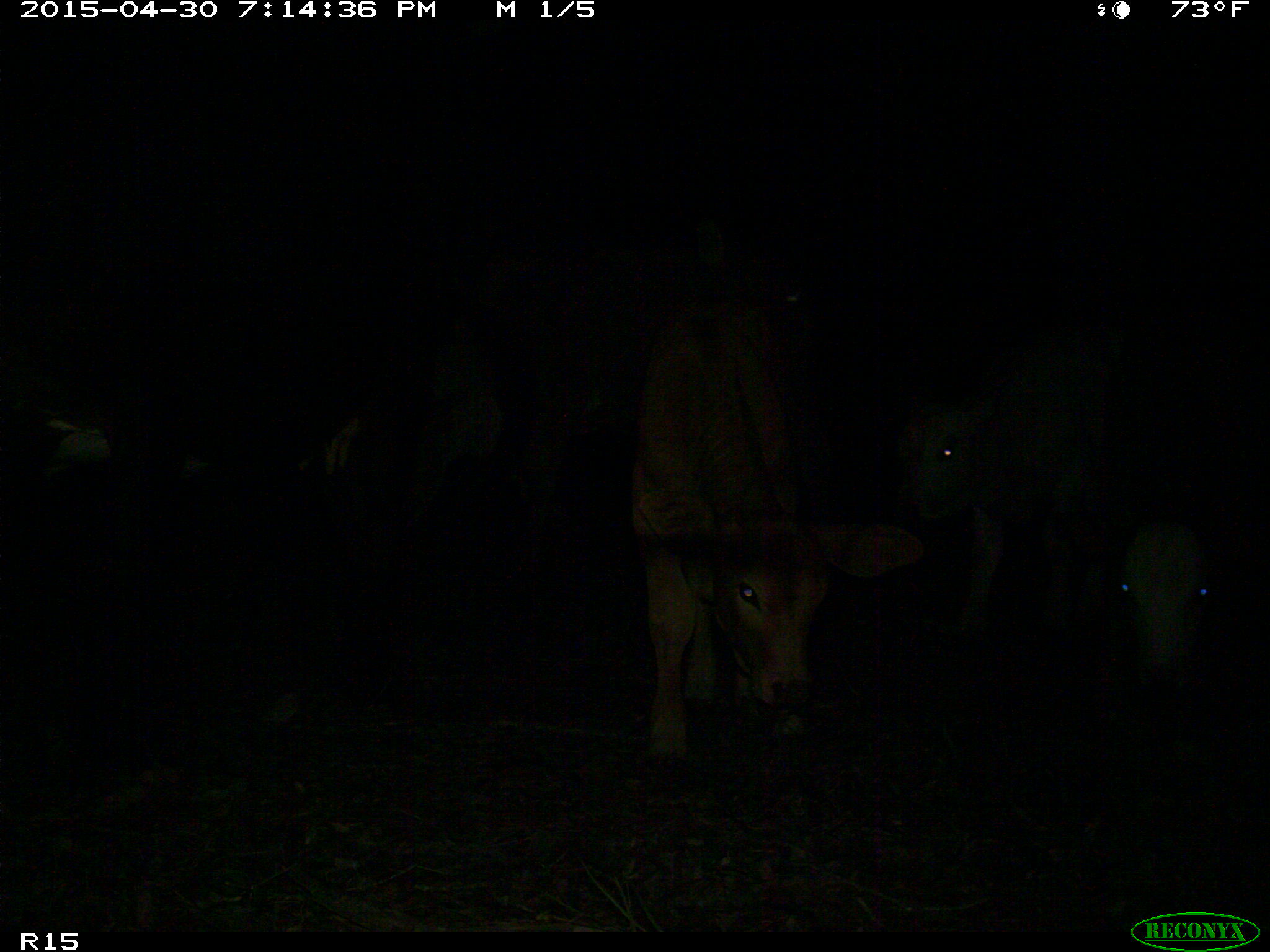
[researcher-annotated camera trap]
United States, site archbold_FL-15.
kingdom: Animalia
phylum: Chordata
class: Mammalia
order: Artiodactyla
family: Bovidae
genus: Bos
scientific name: Bos taurus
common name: domestic cow